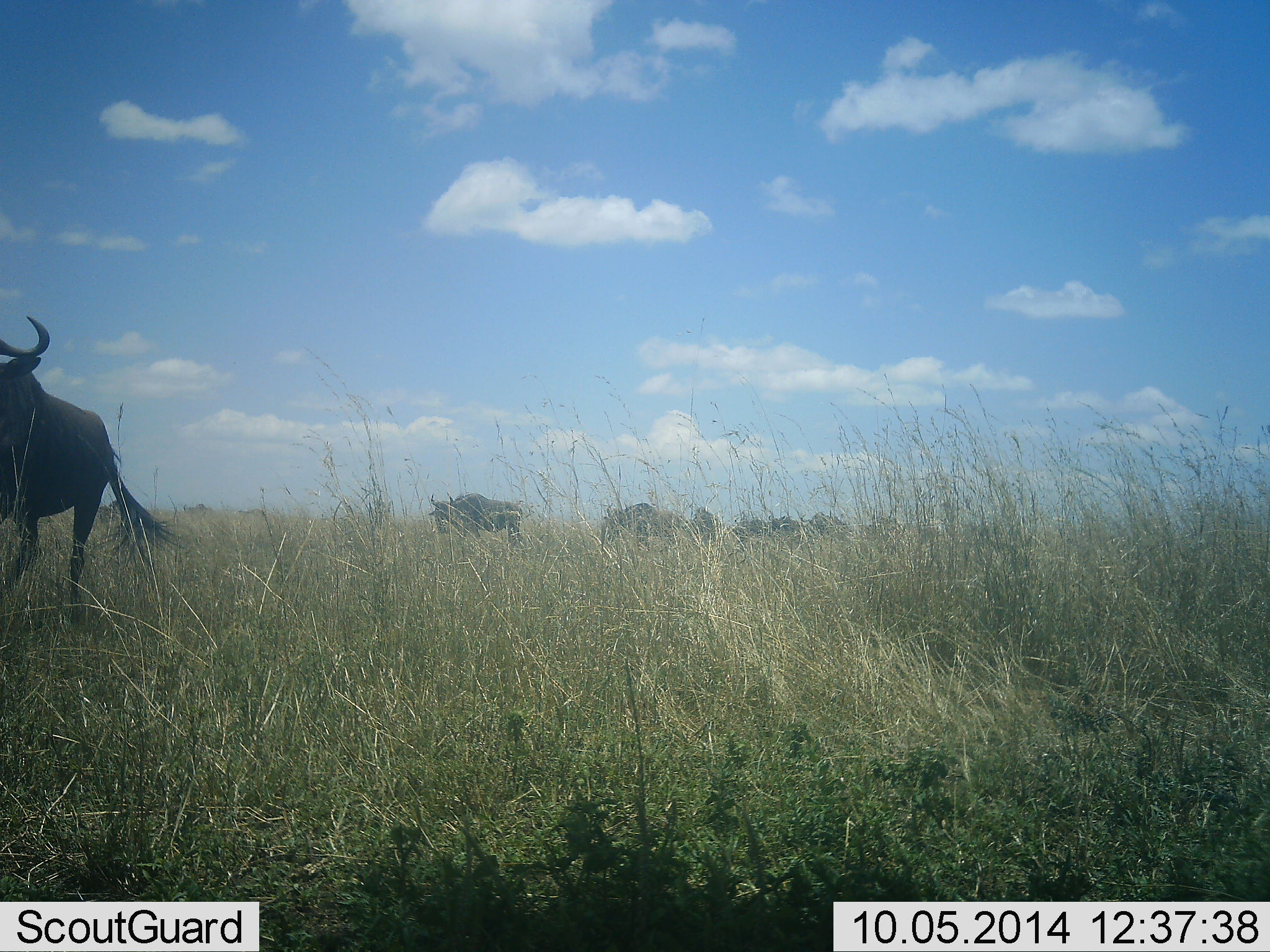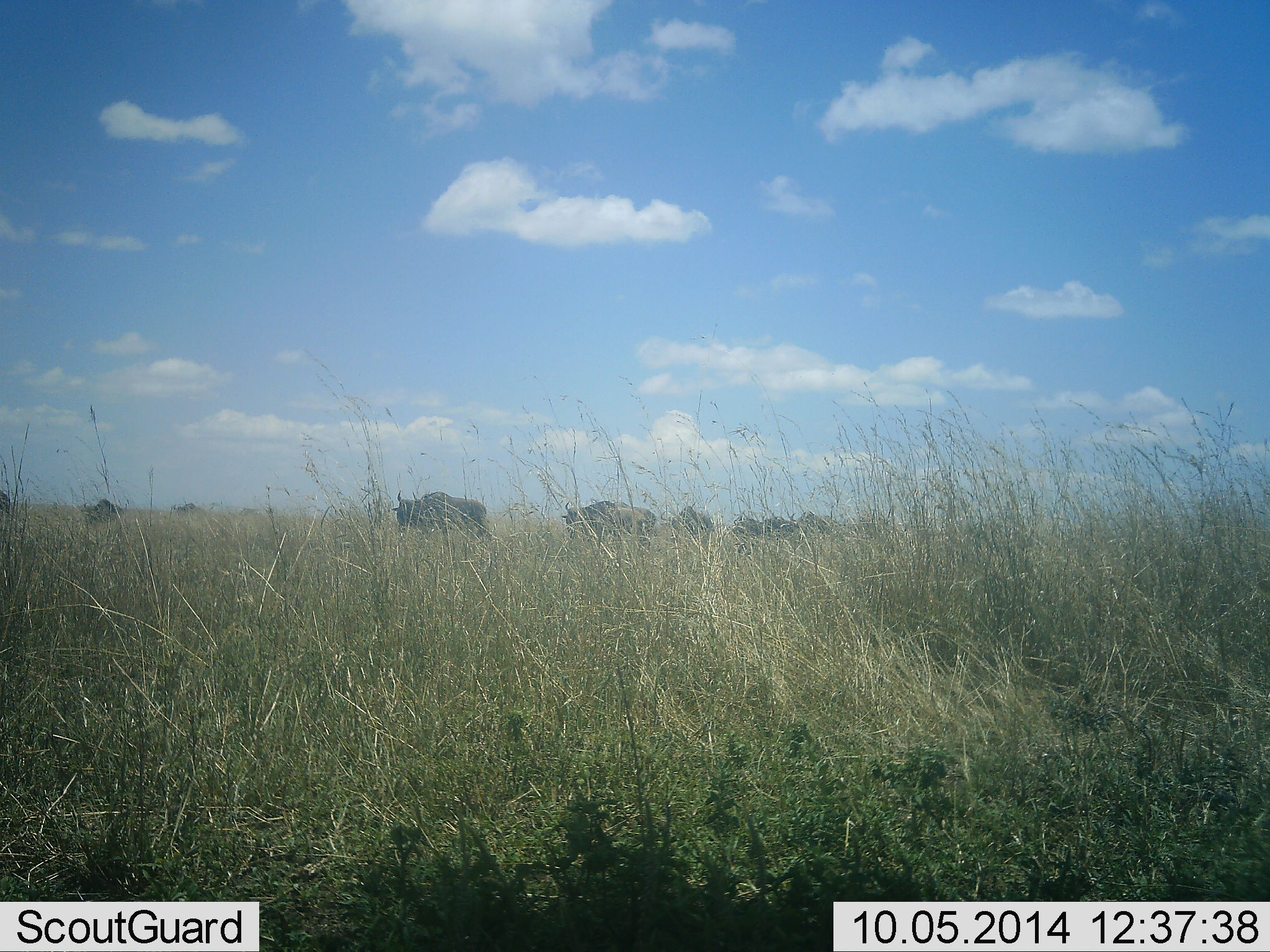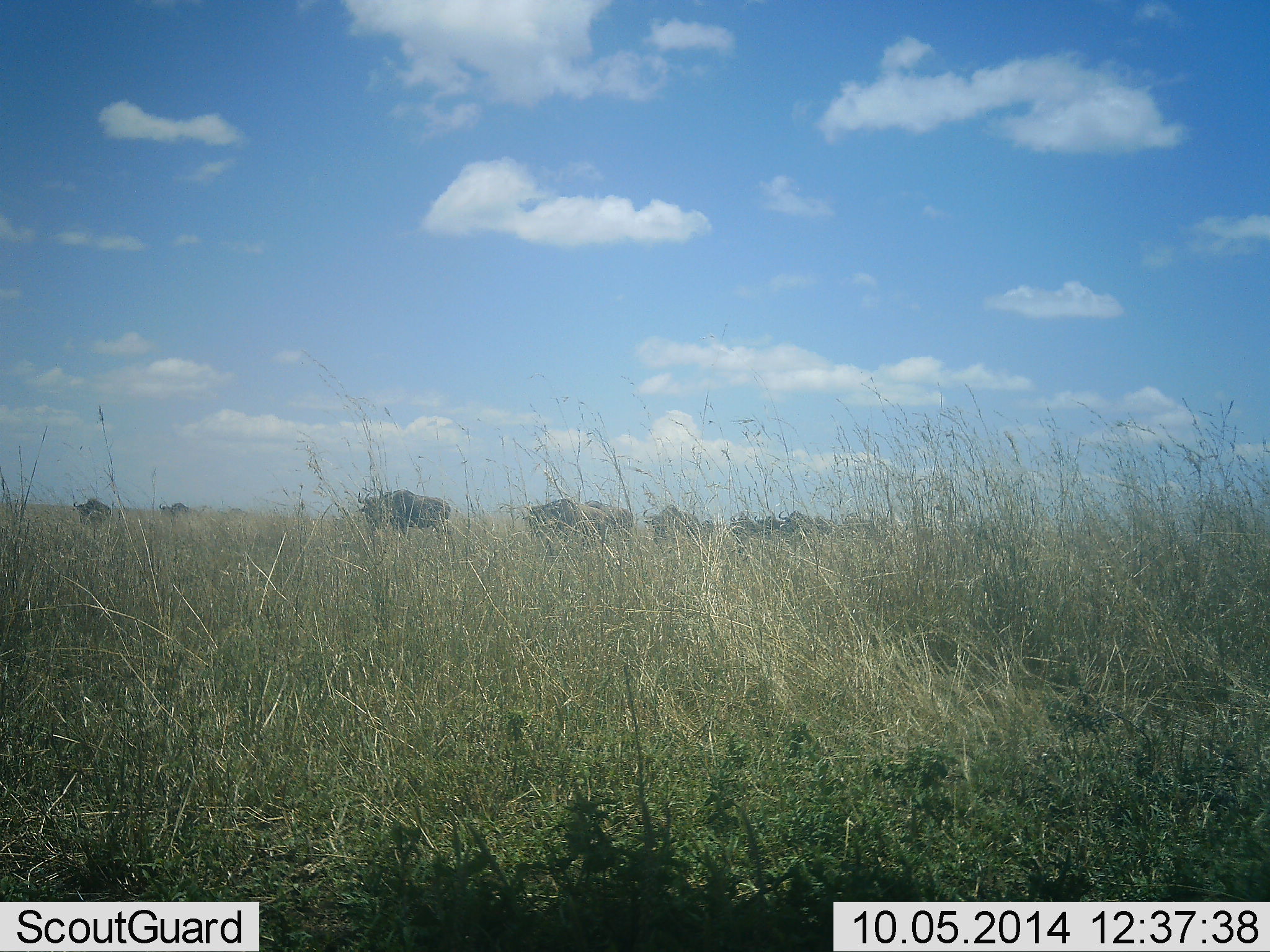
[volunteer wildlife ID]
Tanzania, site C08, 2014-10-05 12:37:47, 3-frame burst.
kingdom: Animalia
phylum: Chordata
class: Mammalia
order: Artiodactyla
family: Bovidae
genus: Connochaetes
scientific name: Connochaetes taurinus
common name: blue wildebeest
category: wildebeest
Wildebeest (blue wildebeest) (Connochaetes taurinus), count 10. Behavior (volunteer vote fractions): standing 20%, resting 0%, moving 90%, interacting 0%. Young present (vote fraction): 0%. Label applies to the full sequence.